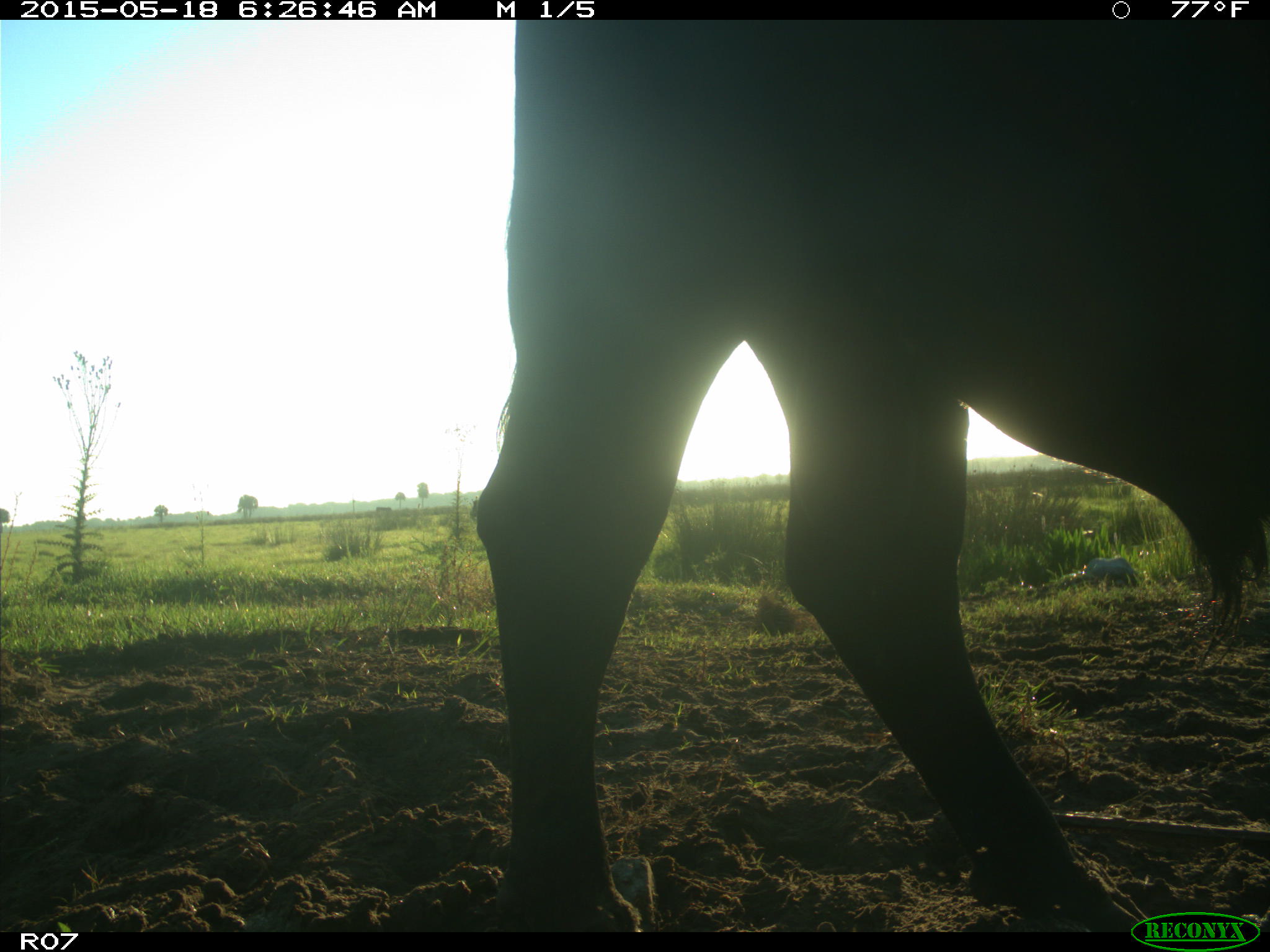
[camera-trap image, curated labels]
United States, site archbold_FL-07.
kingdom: Animalia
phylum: Chordata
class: Mammalia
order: Artiodactyla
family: Bovidae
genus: Bos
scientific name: Bos taurus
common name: domestic cow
Bos taurus (domestic cow).